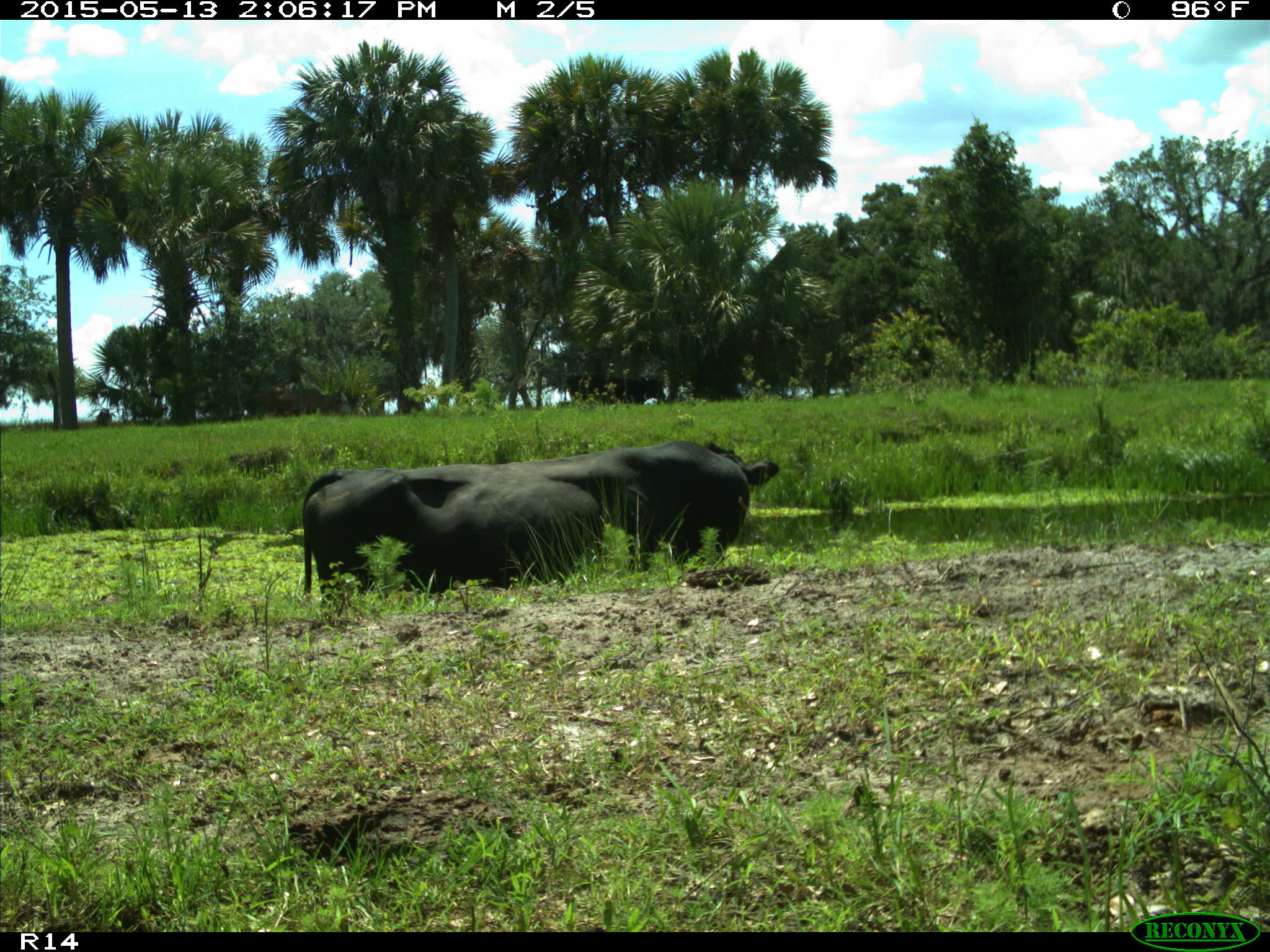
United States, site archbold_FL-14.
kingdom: Animalia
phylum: Chordata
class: Mammalia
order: Artiodactyla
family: Bovidae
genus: Bos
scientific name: Bos taurus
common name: domestic cow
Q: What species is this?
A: Bos taurus (domestic cow).